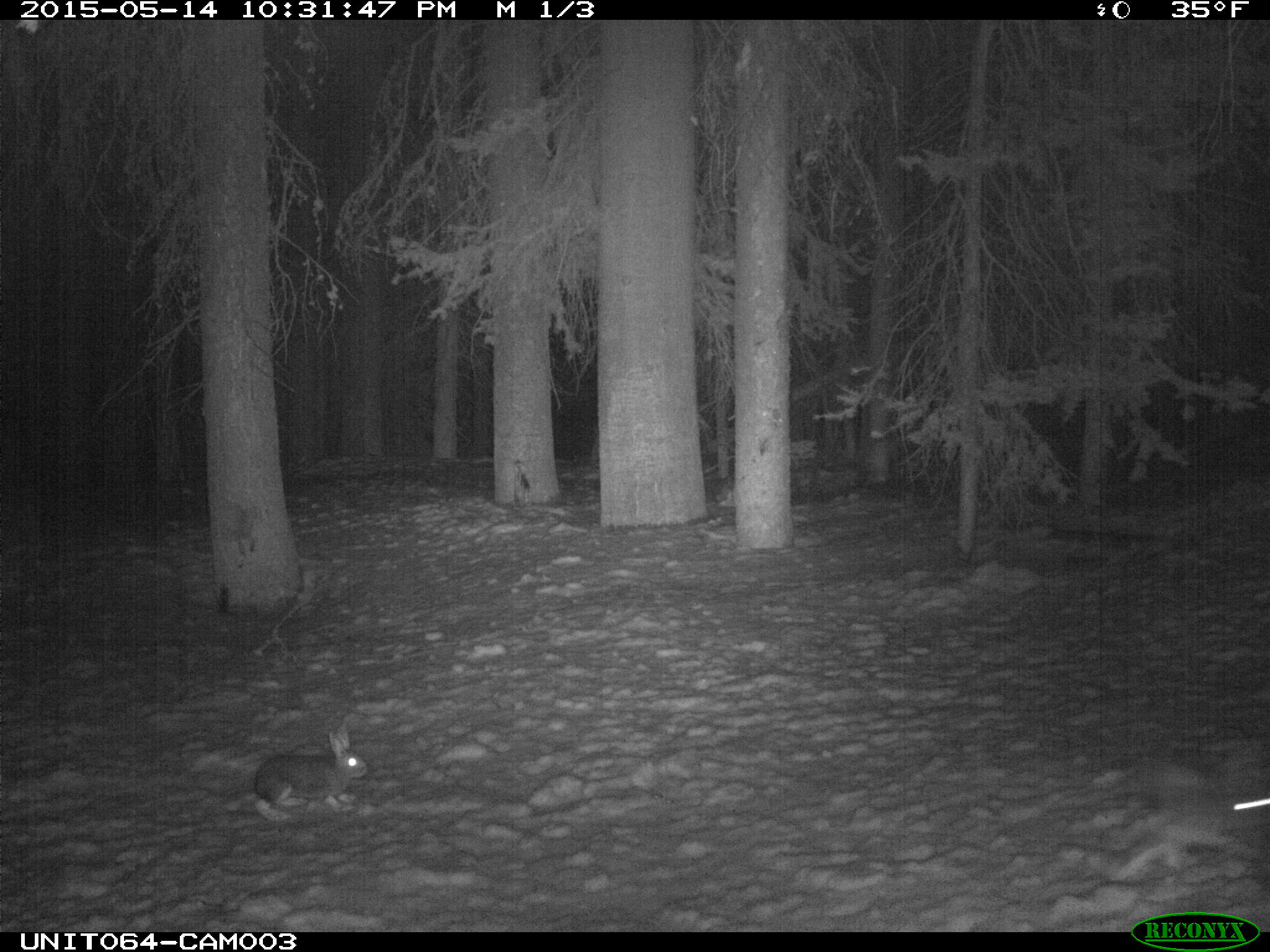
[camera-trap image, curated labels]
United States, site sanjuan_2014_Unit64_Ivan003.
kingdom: Animalia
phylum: Chordata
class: Mammalia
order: Lagomorpha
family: Leporidae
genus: Lepus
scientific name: Lepus americanus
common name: snowshoe hare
Lepus americanus (snowshoe hare).